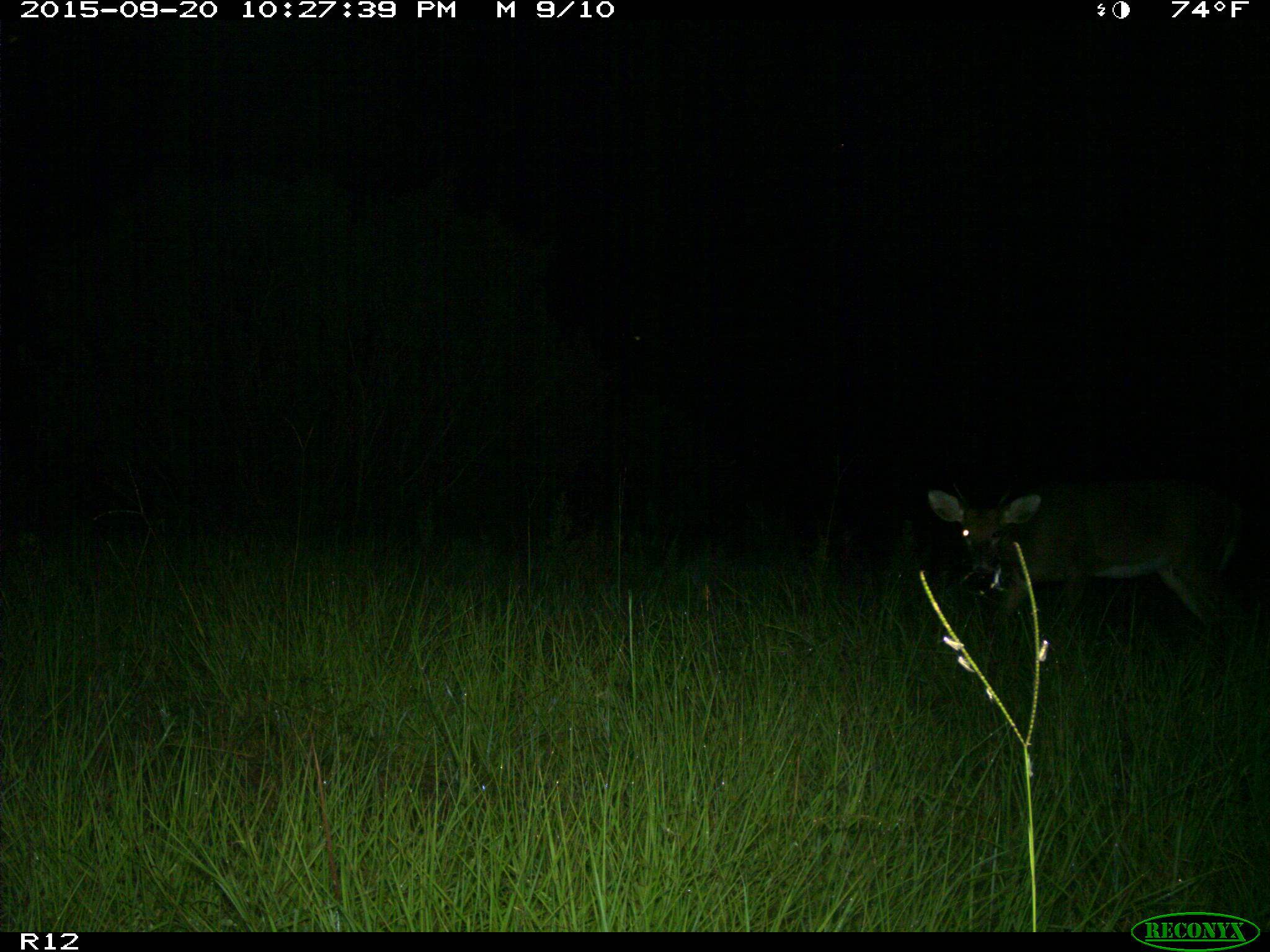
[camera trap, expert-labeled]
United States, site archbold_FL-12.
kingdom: Animalia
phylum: Chordata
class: Mammalia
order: Artiodactyla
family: Cervidae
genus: Odocoileus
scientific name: Odocoileus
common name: deer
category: unidentified deer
Unidentified deer (deer) (Odocoileus).